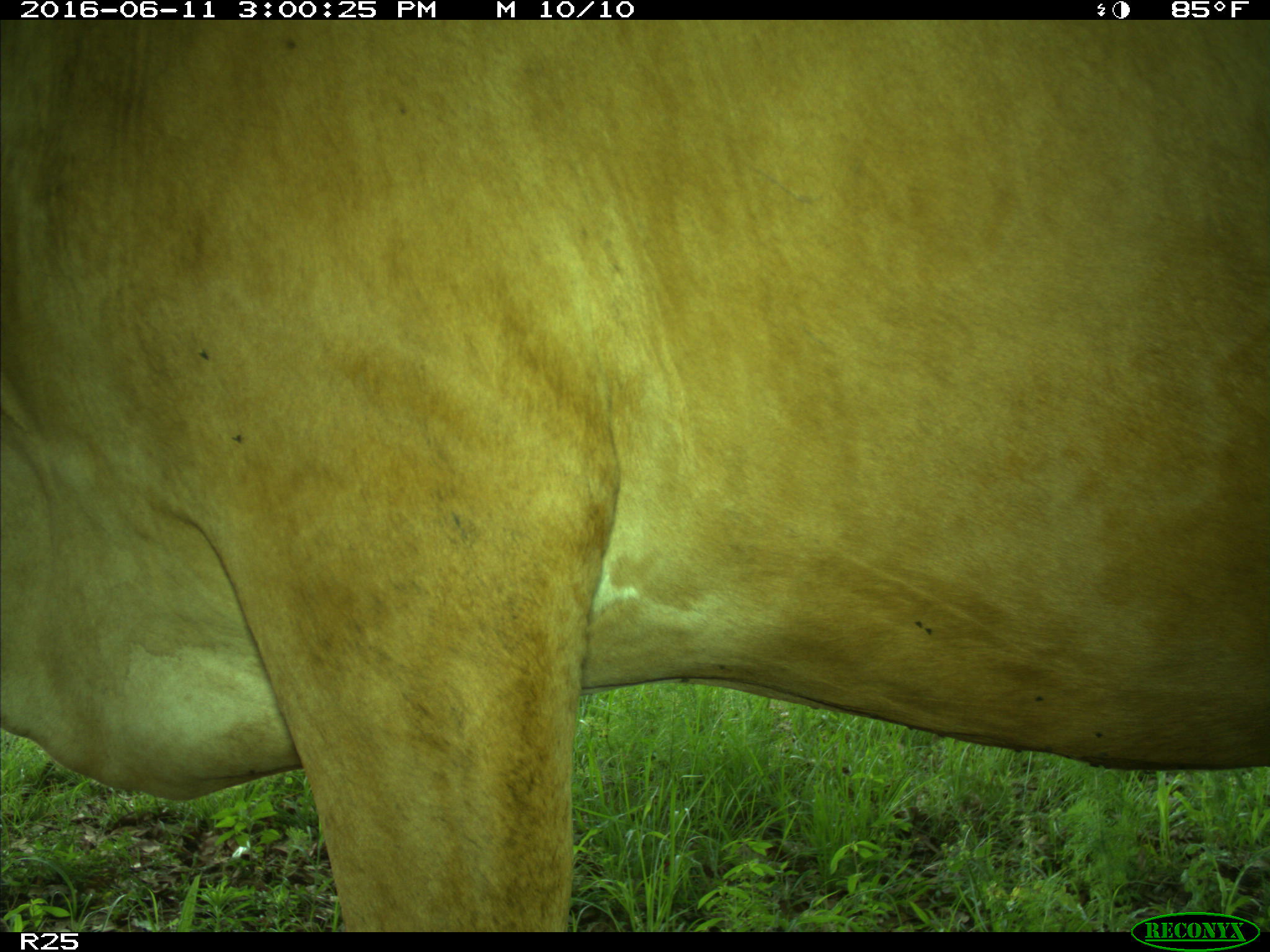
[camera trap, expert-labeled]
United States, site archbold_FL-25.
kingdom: Animalia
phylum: Chordata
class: Mammalia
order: Artiodactyla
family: Bovidae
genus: Bos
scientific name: Bos taurus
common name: domestic cow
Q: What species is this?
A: Bos taurus (domestic cow).